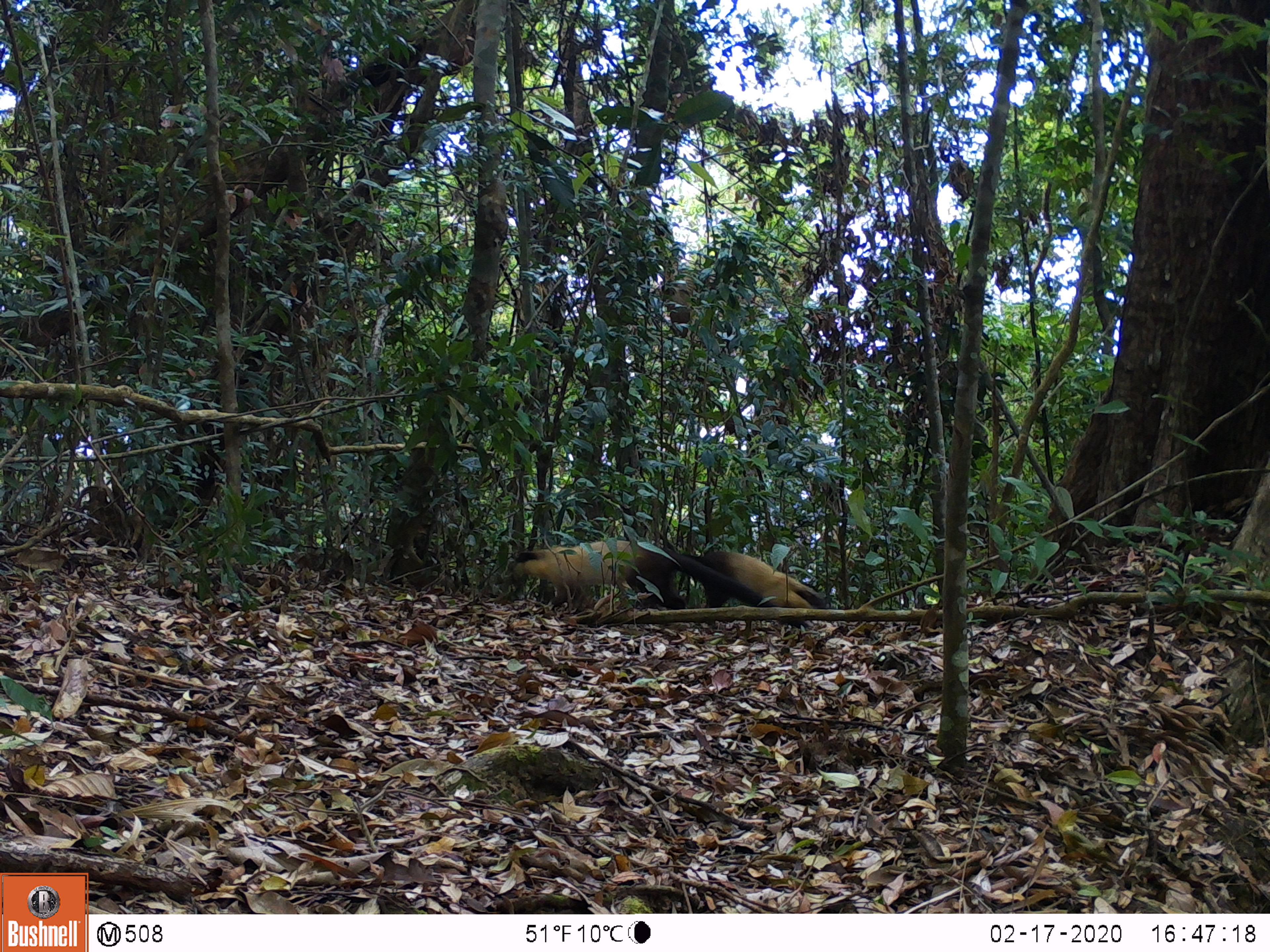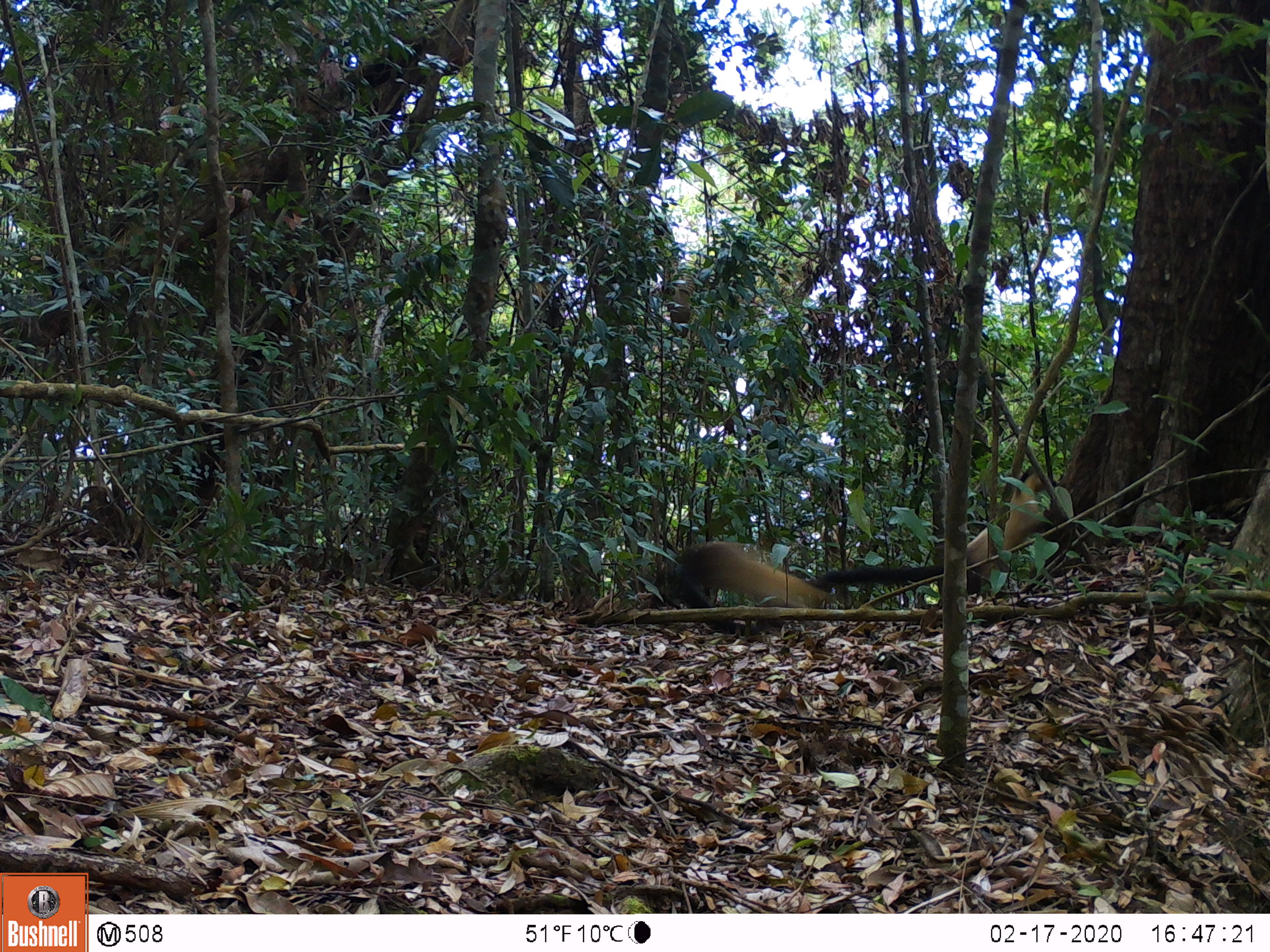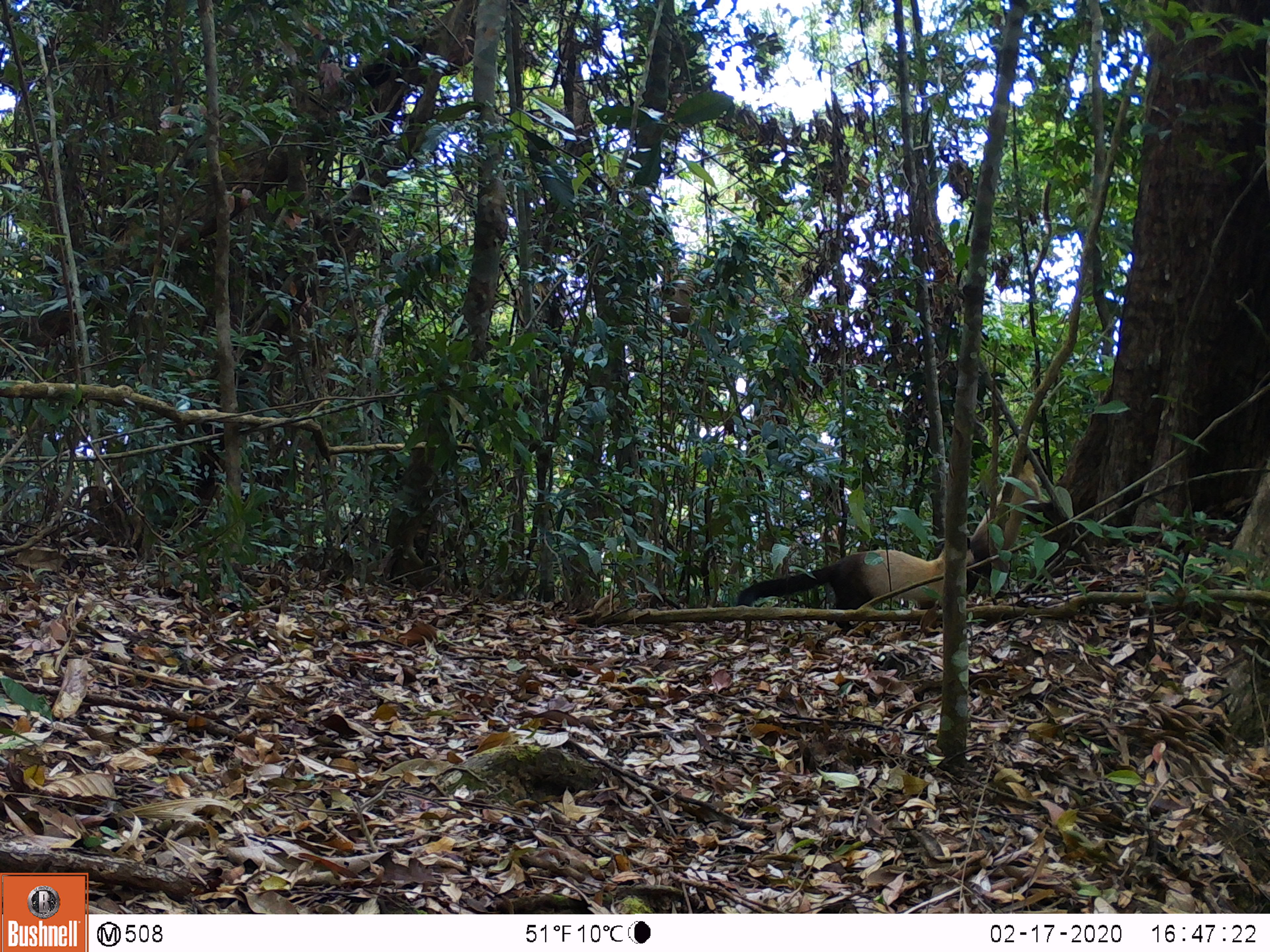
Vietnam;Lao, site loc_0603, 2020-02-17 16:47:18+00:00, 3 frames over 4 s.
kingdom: Animalia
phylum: Chordata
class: Mammalia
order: Carnivora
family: Mustelidae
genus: Martes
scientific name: Martes flavigula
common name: yellow-throated marten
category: yellow throated marten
Yellow throated marten (yellow-throated marten) (Martes flavigula). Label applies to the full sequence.